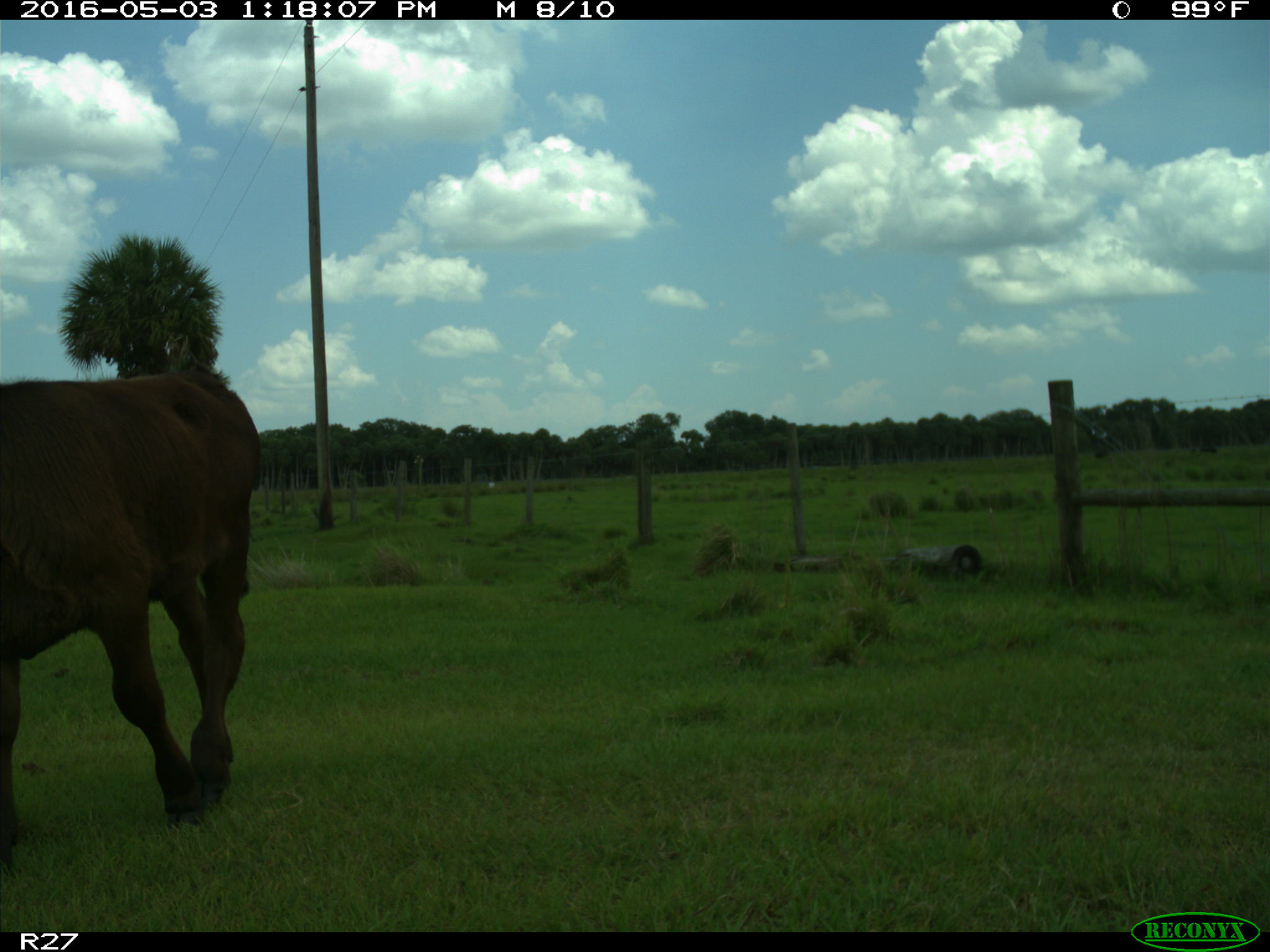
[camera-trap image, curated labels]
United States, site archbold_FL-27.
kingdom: Animalia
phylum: Chordata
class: Mammalia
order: Artiodactyla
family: Bovidae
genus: Bos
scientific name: Bos taurus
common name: domestic cow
Bos taurus (domestic cow).